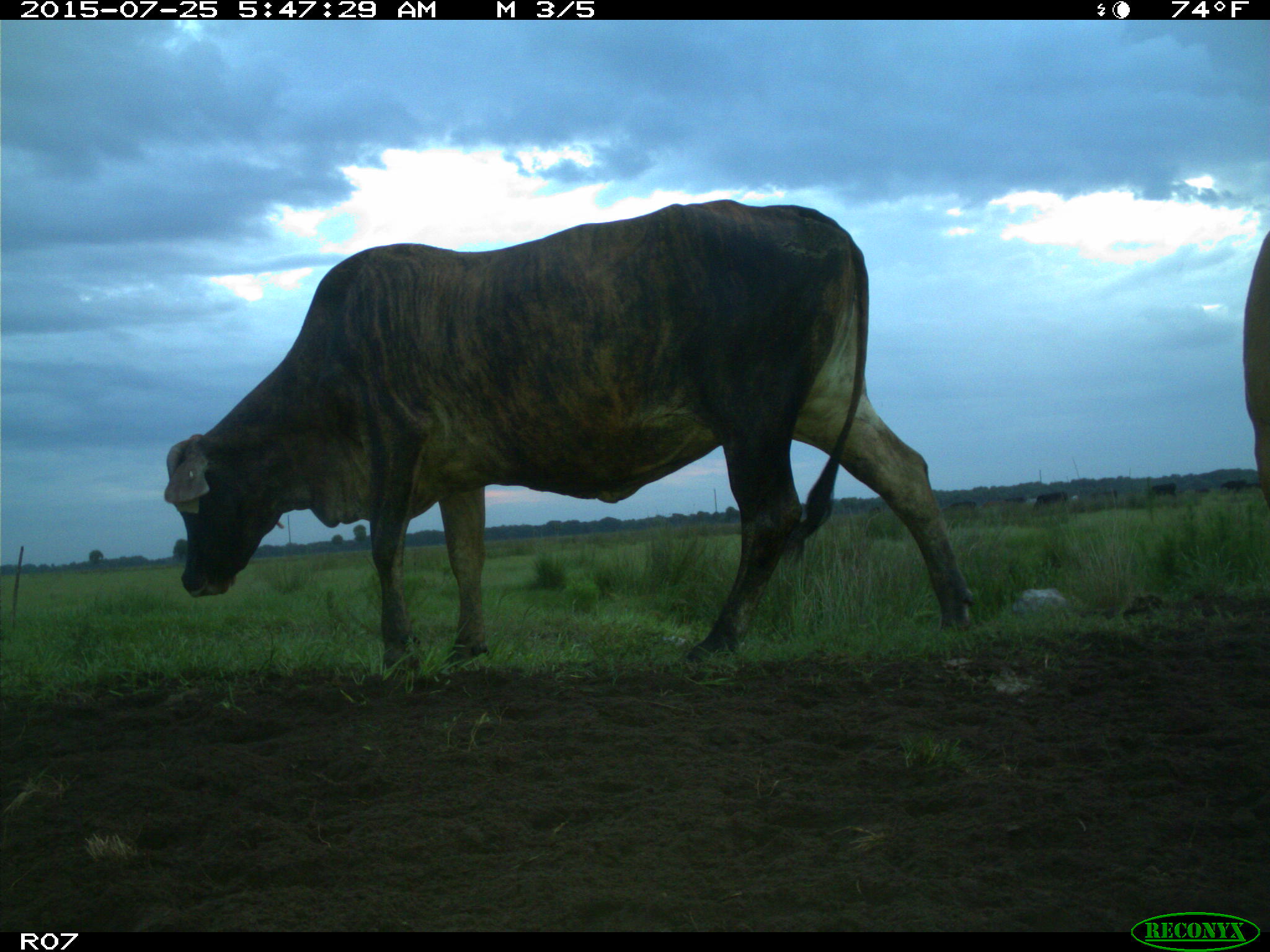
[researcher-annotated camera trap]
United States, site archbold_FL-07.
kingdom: Animalia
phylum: Chordata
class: Mammalia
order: Artiodactyla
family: Bovidae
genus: Bos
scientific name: Bos taurus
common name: domestic cow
Bos taurus (domestic cow).